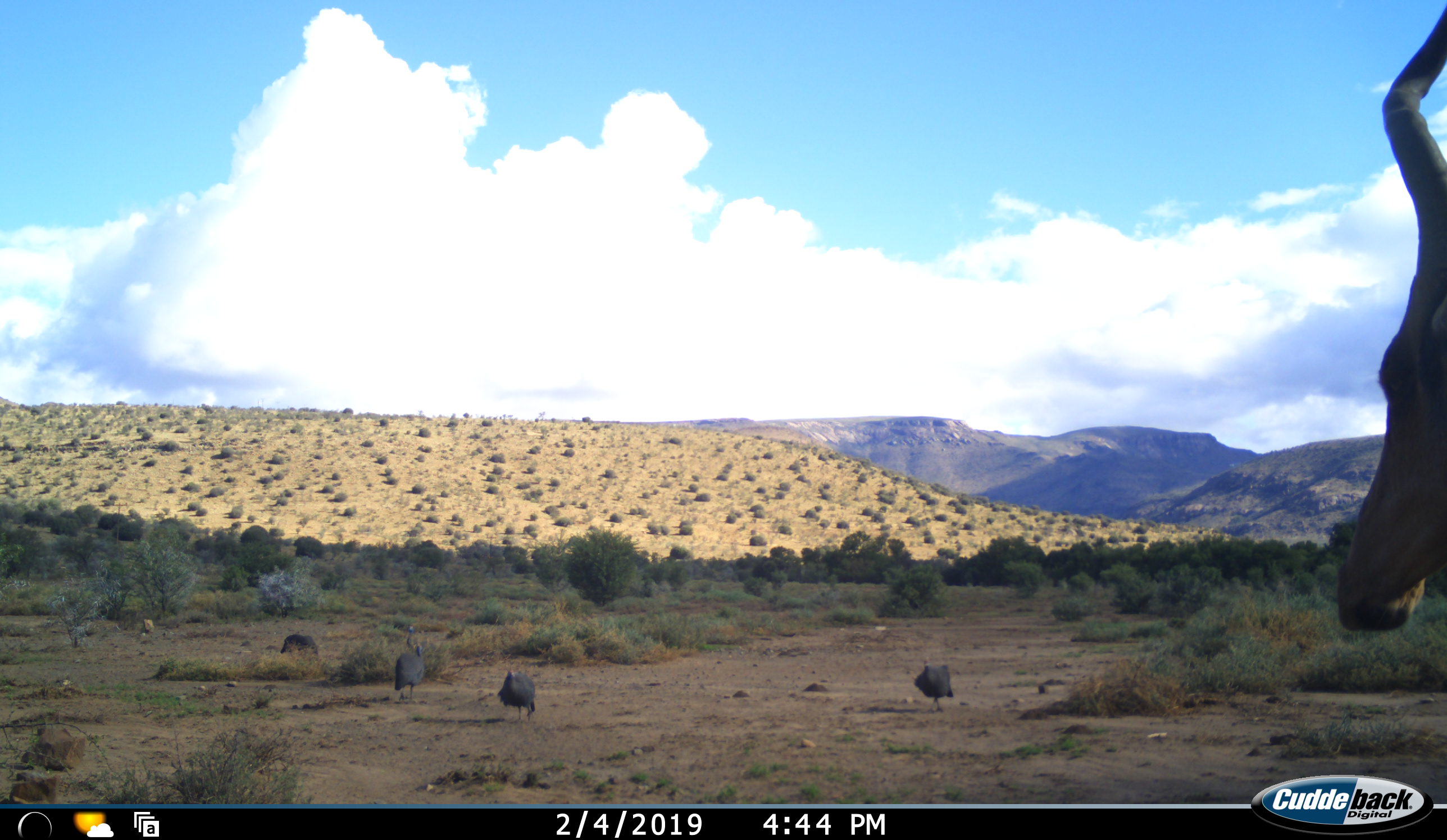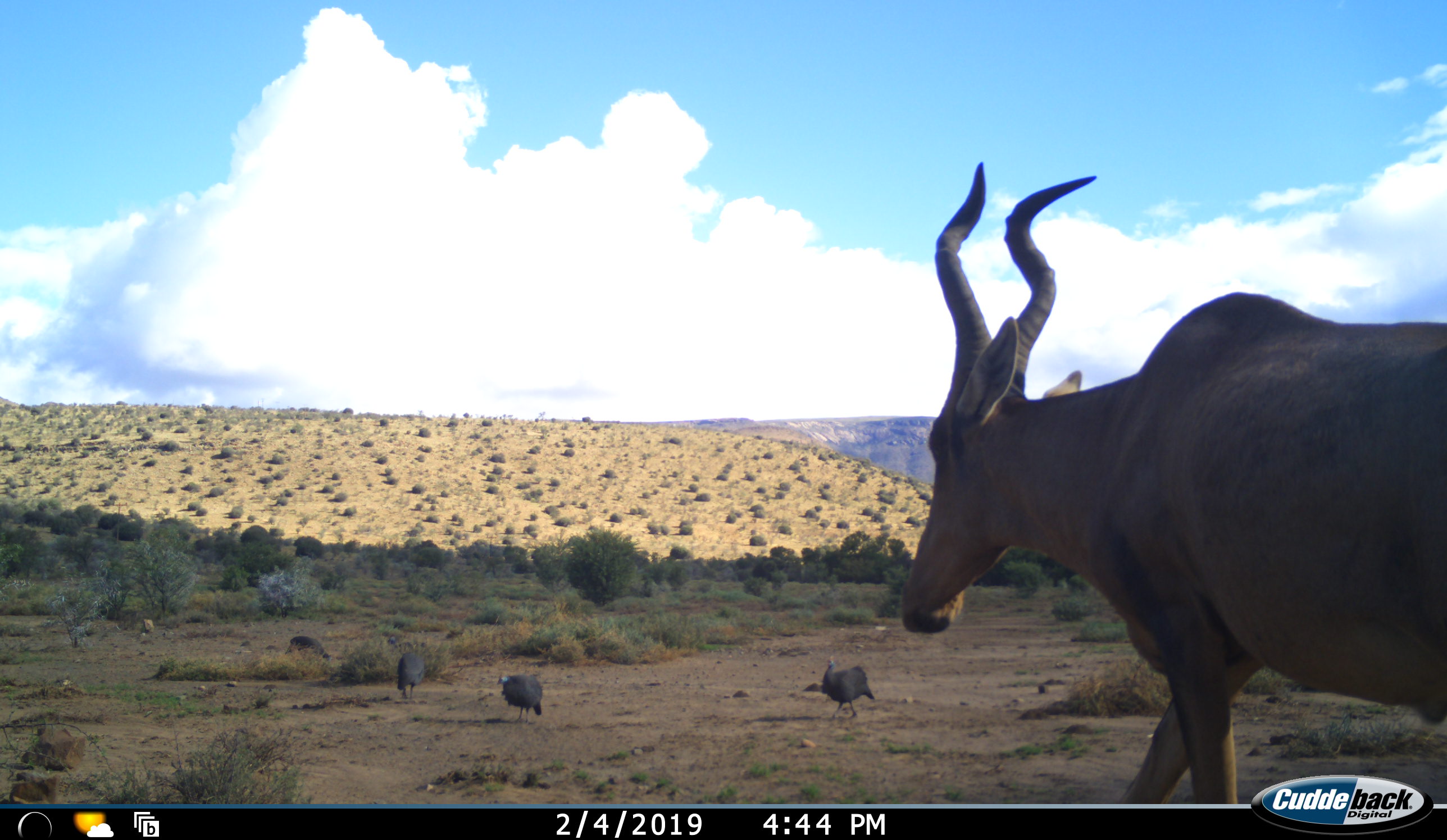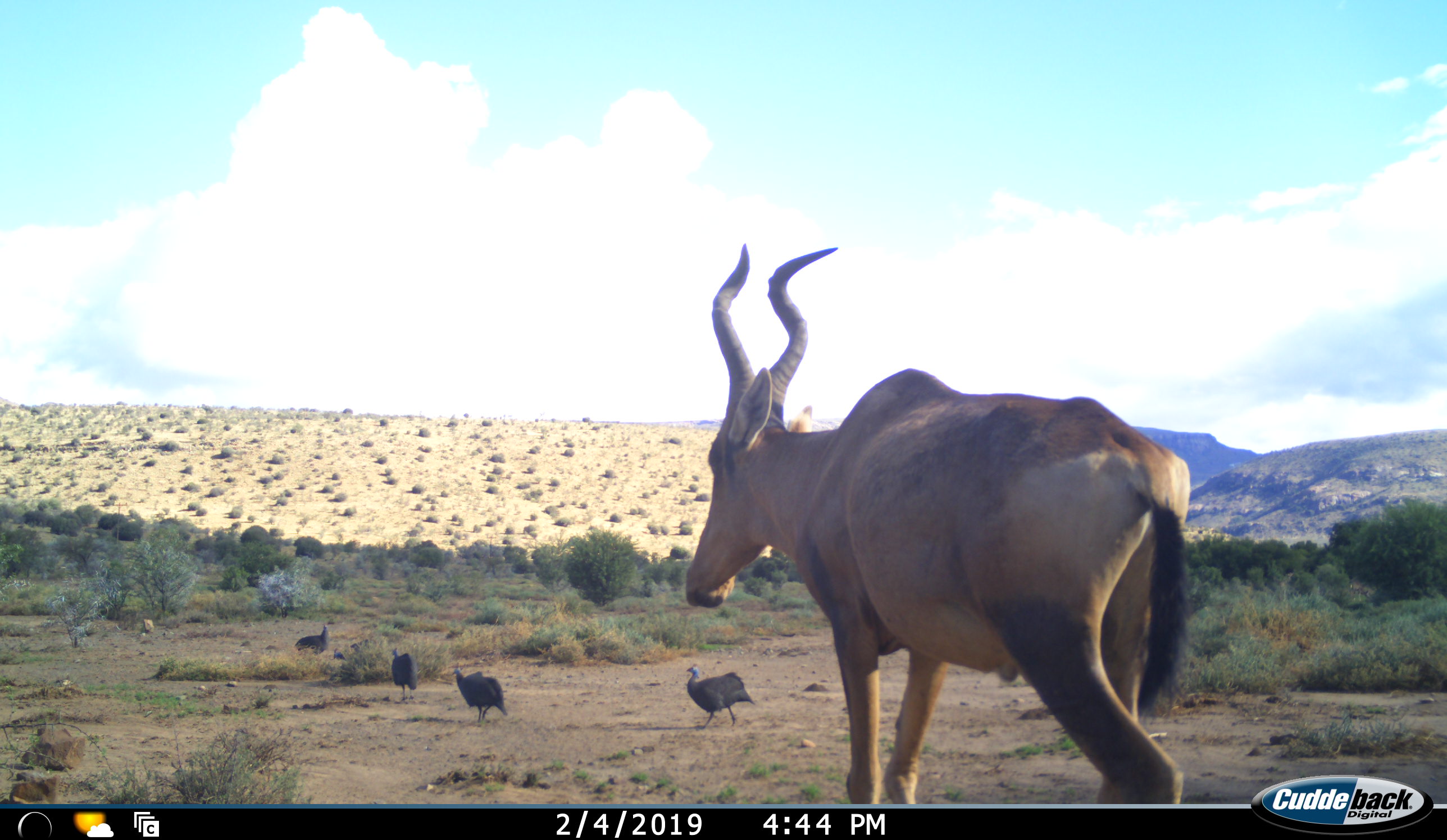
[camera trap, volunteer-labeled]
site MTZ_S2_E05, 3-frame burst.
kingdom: Animalia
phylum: Chordata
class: Aves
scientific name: Aves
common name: bird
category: birdother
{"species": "birdother (bird) (Aves)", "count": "4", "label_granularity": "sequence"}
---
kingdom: Animalia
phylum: Chordata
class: Mammalia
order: Artiodactyla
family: Bovidae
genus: Alcelaphus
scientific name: Alcelaphus buselaphus caama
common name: red hartebeest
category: hartebeestred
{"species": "hartebeestred (red hartebeest) (Alcelaphus buselaphus caama)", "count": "1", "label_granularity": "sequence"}